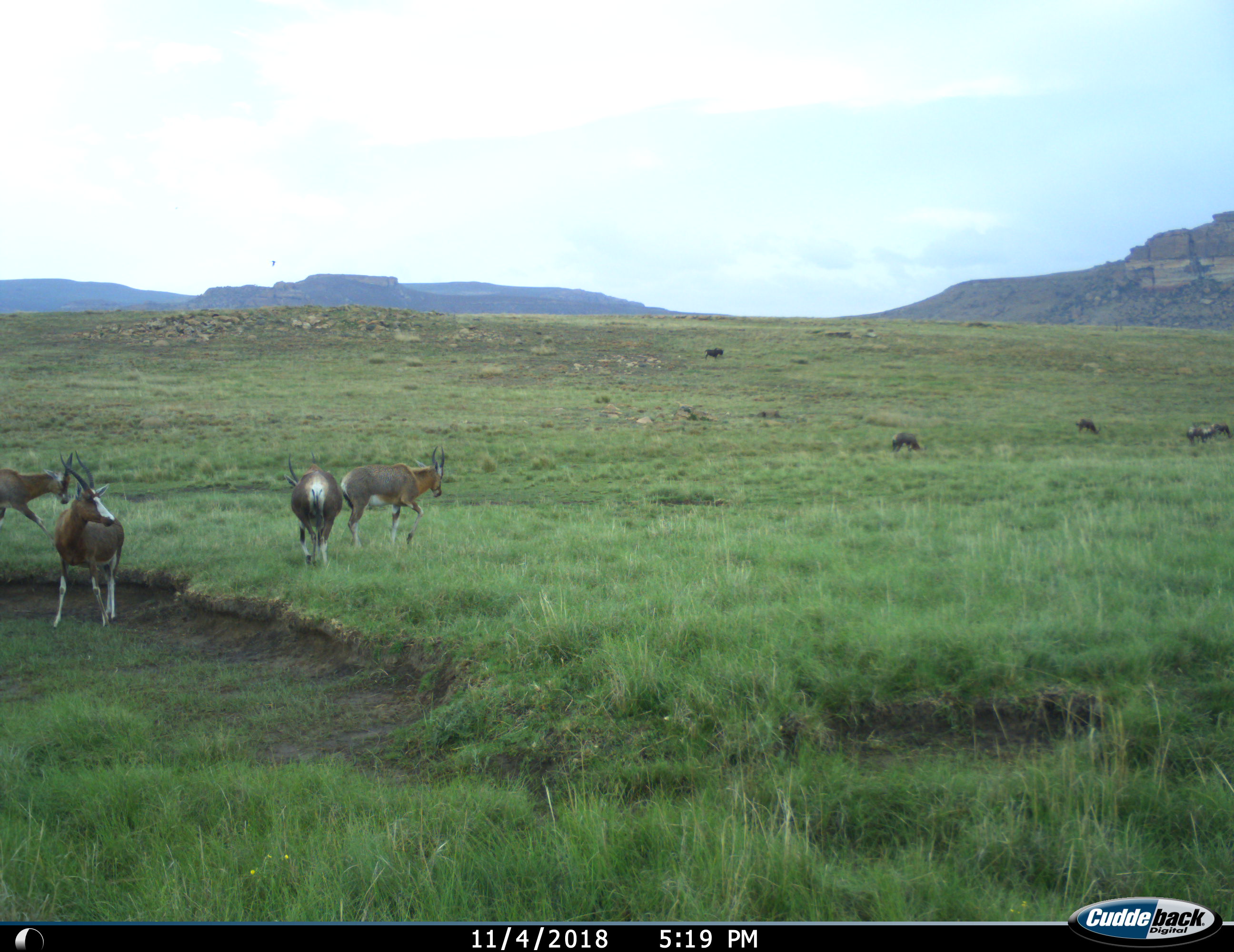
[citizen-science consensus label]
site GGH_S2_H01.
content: unidentified animal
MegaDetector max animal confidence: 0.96